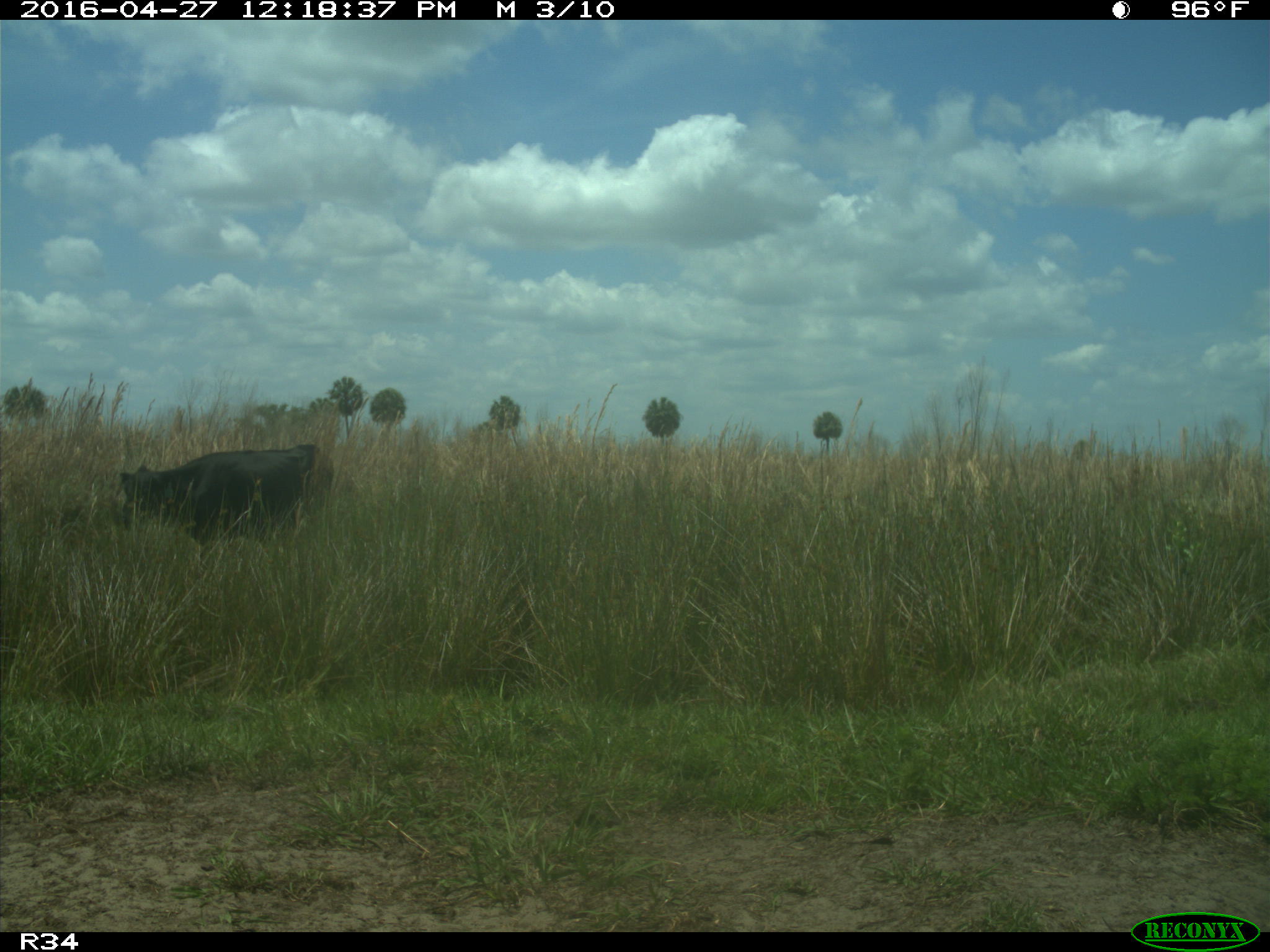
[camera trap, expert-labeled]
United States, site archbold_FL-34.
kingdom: Animalia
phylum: Chordata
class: Mammalia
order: Artiodactyla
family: Bovidae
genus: Bos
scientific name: Bos taurus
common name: domestic cow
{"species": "Bos taurus (domestic cow)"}